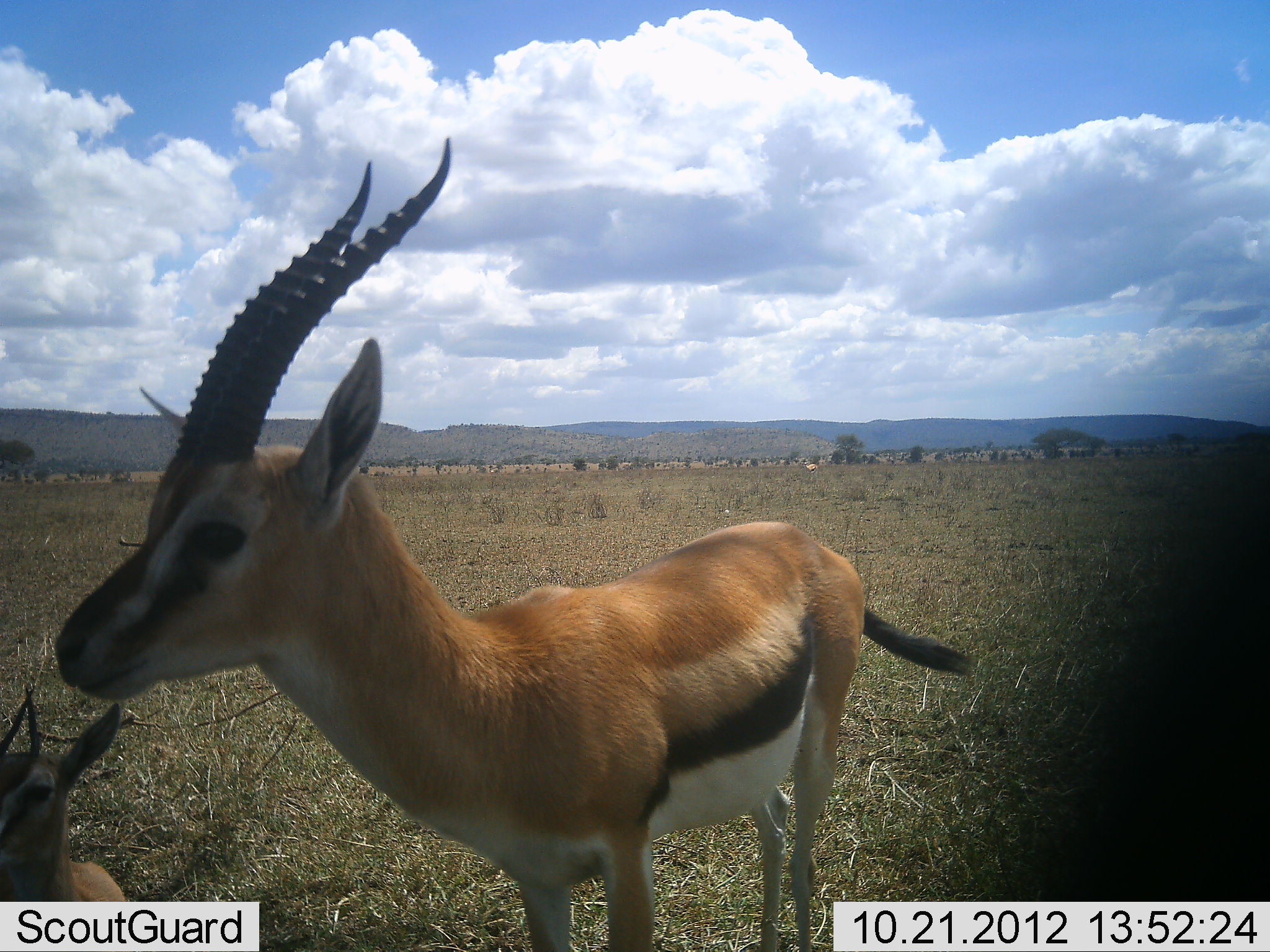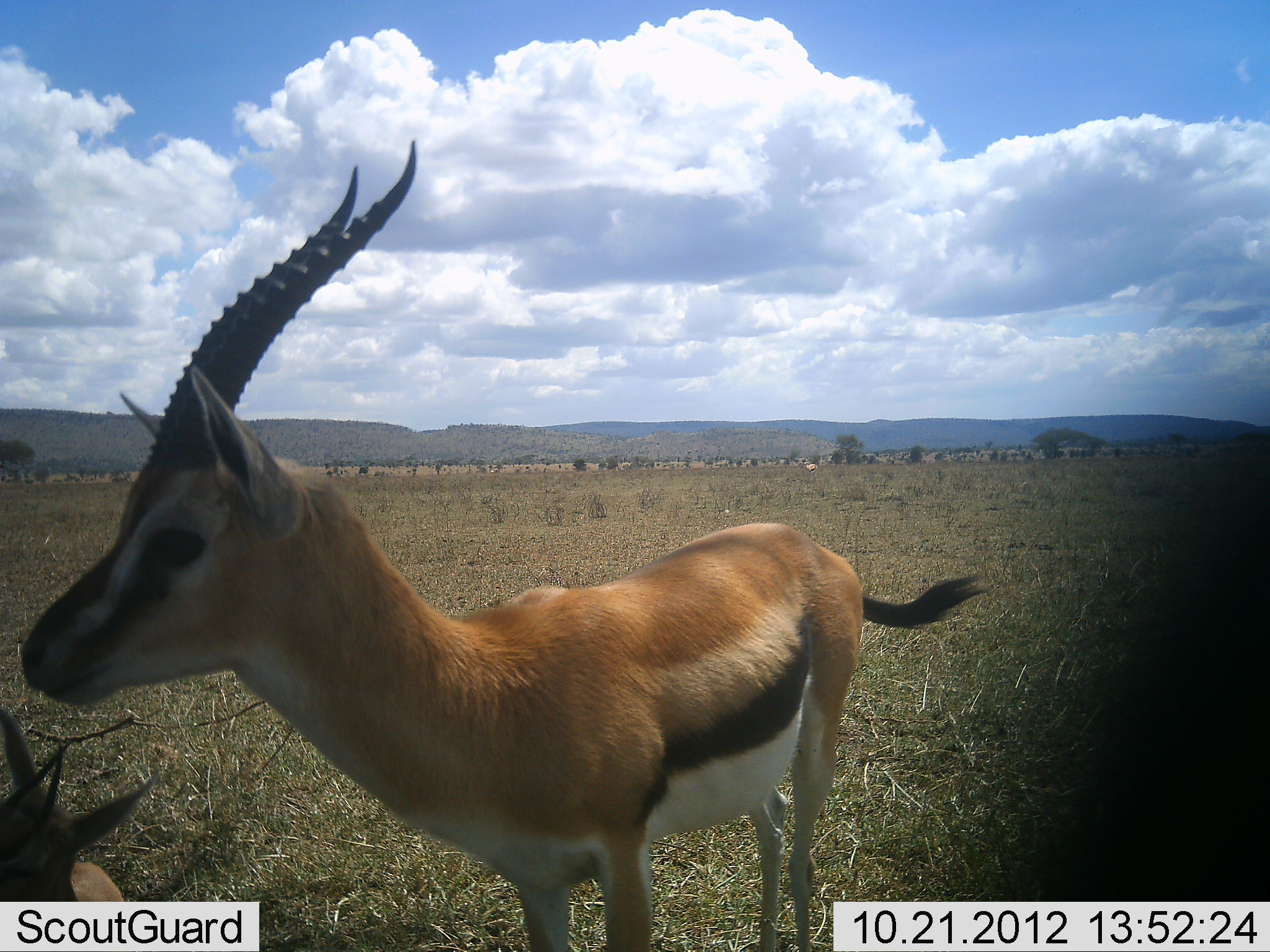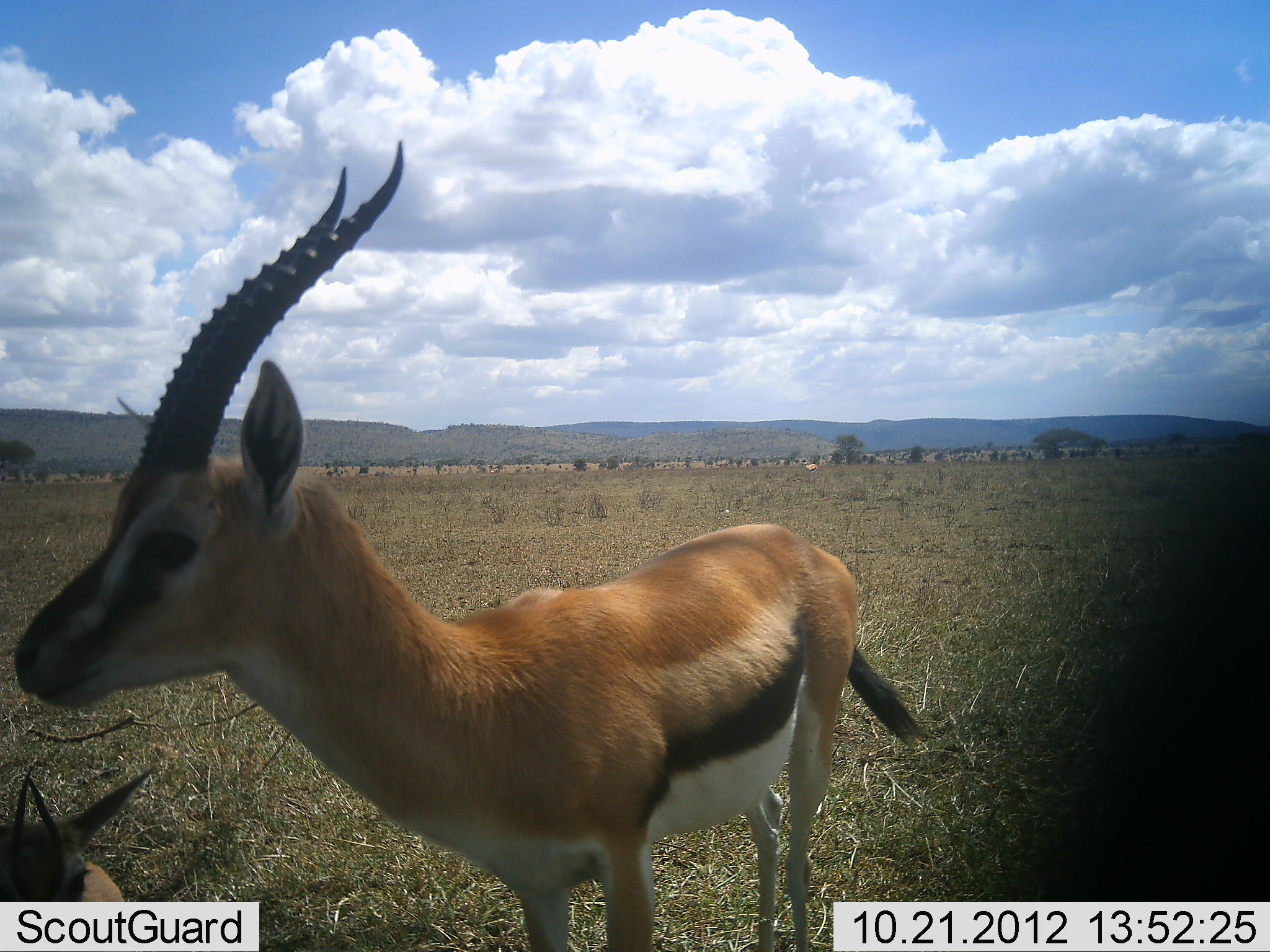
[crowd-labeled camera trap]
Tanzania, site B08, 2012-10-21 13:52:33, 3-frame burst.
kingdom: Animalia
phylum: Chordata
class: Mammalia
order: Artiodactyla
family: Bovidae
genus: Eudorcas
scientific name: Eudorcas thomsonii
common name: thomson's gazelle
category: gazellethomsons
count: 2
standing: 100%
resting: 60%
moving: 0%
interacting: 0%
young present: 30%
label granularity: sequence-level